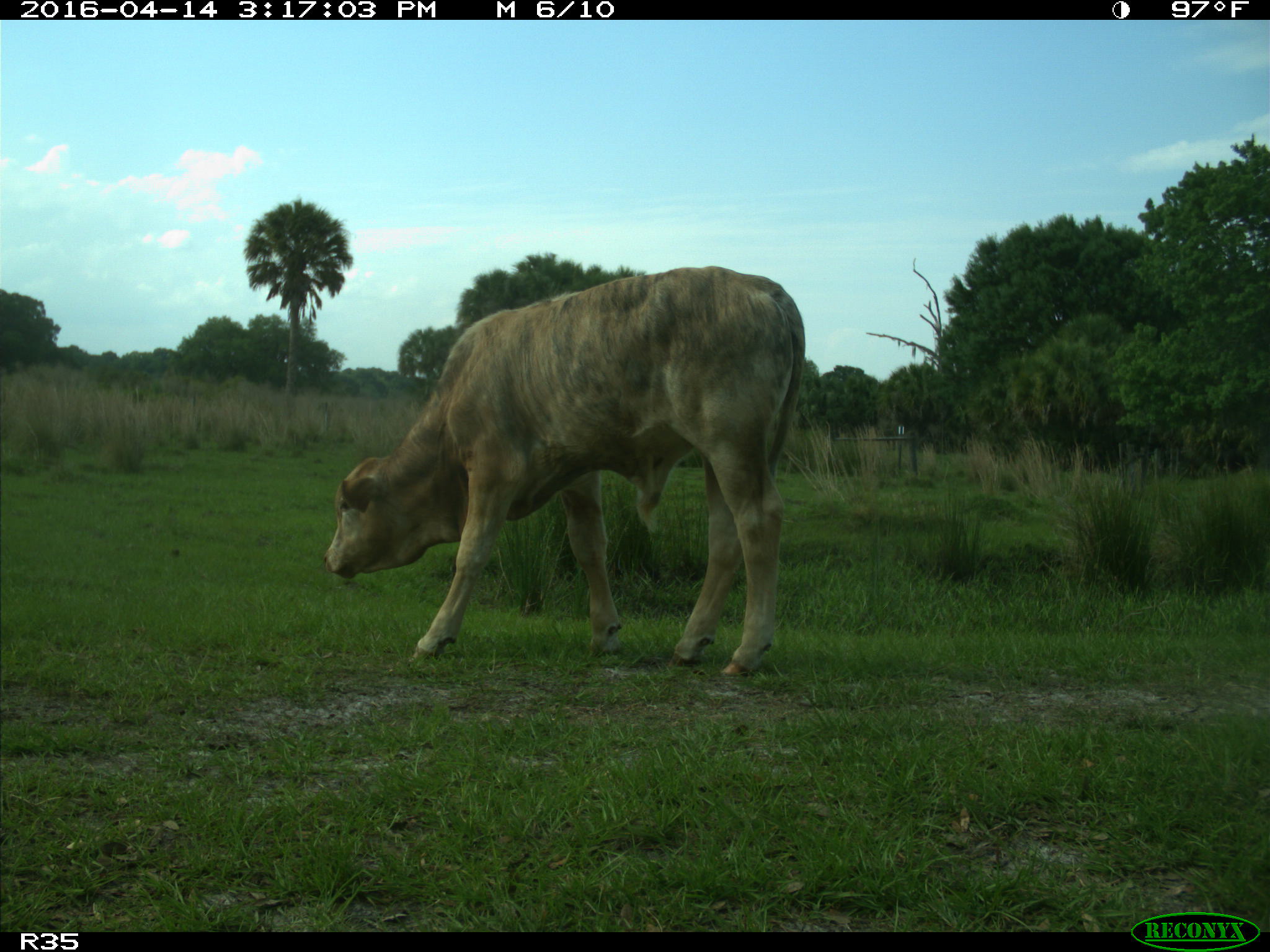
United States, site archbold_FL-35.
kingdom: Animalia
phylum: Chordata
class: Mammalia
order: Artiodactyla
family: Bovidae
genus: Bos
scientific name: Bos taurus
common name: domestic cow